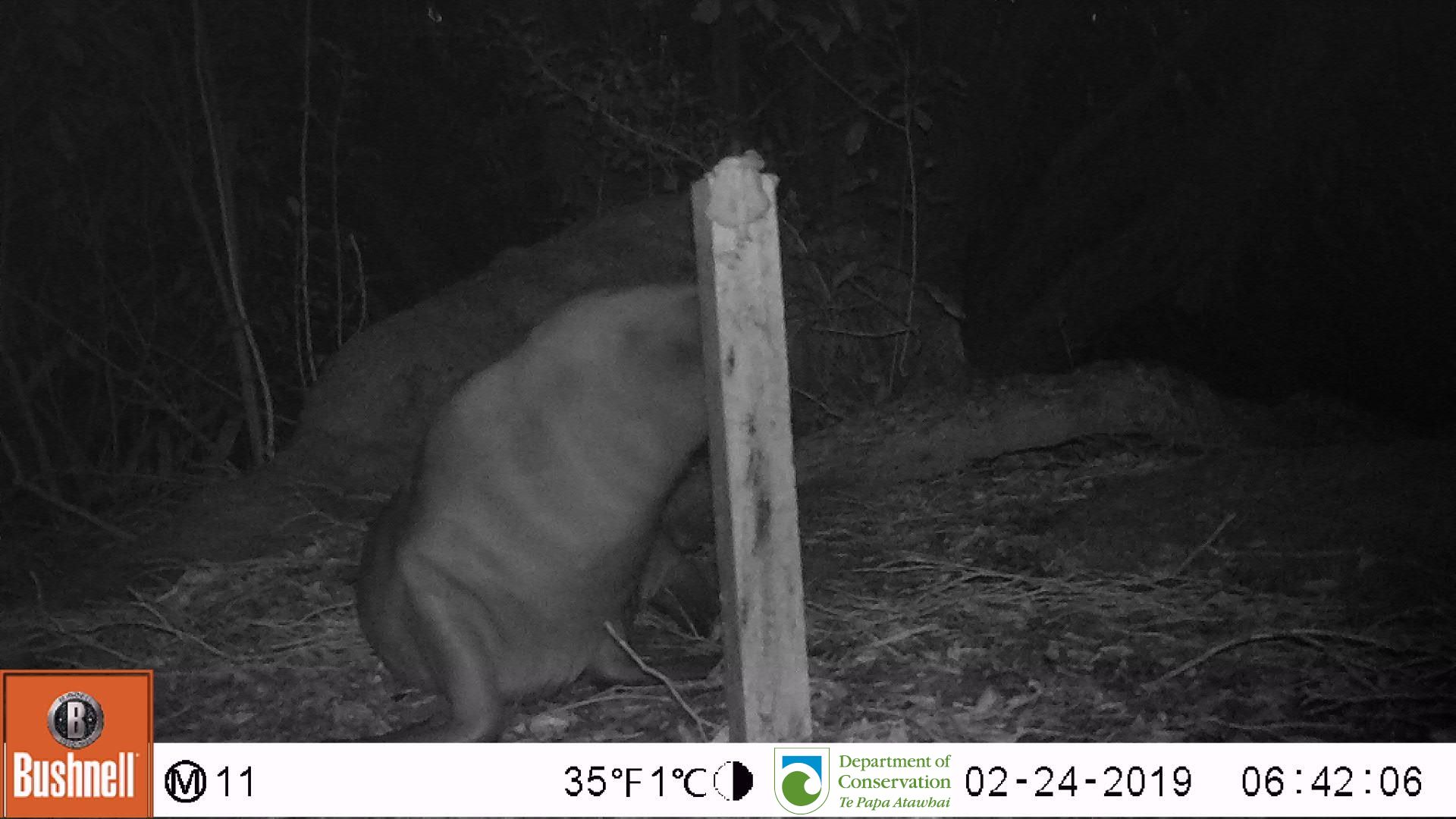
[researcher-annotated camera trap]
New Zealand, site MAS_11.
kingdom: Animalia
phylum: Chordata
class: Mammalia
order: Carnivora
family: Otariidae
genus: Phocarctos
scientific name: Phocarctos hookeri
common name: new zealand sea lion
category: sealion